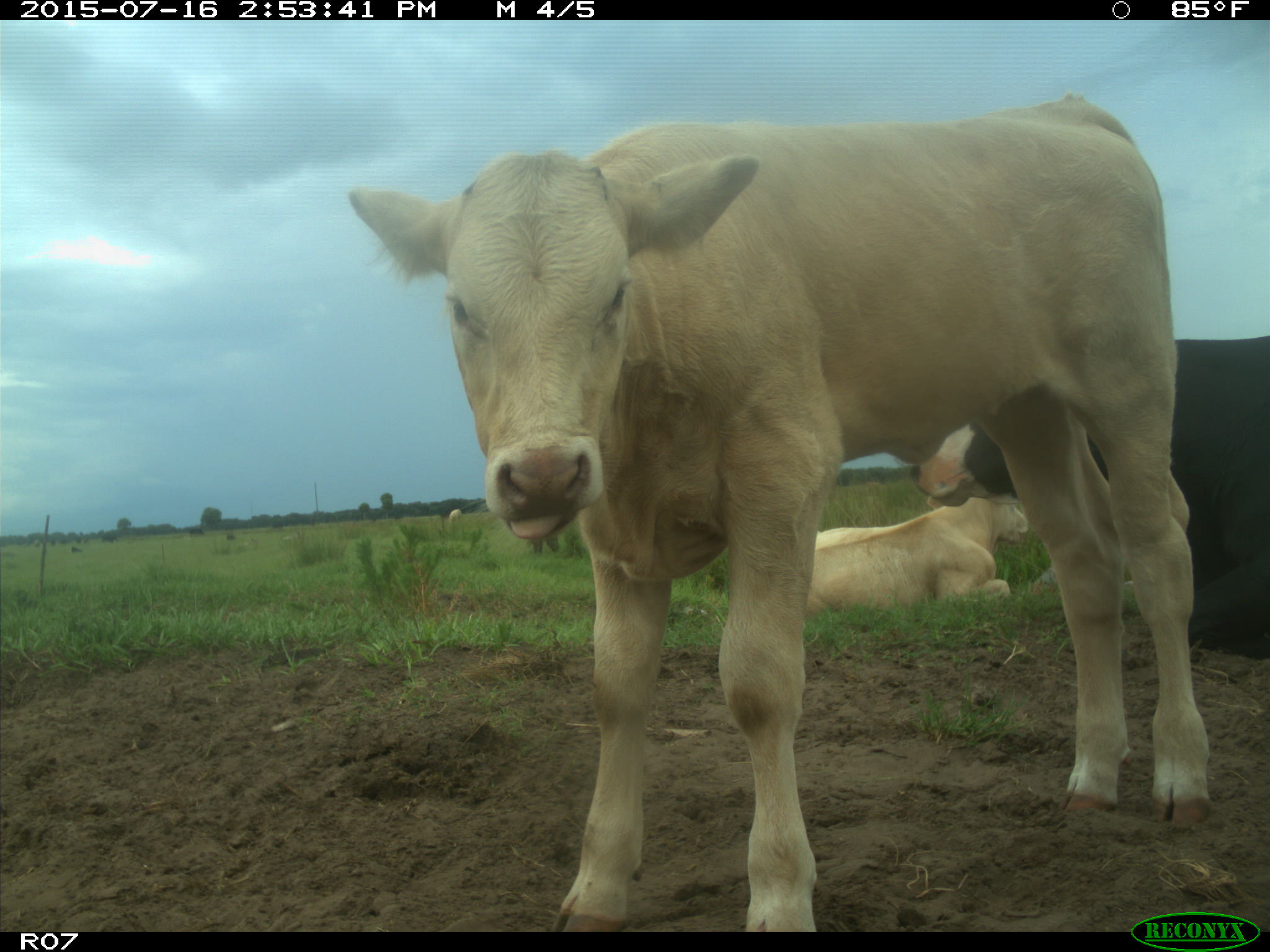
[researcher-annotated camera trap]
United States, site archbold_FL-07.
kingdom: Animalia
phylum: Chordata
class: Mammalia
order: Artiodactyla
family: Bovidae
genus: Bos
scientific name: Bos taurus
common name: domestic cow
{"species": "Bos taurus (domestic cow)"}